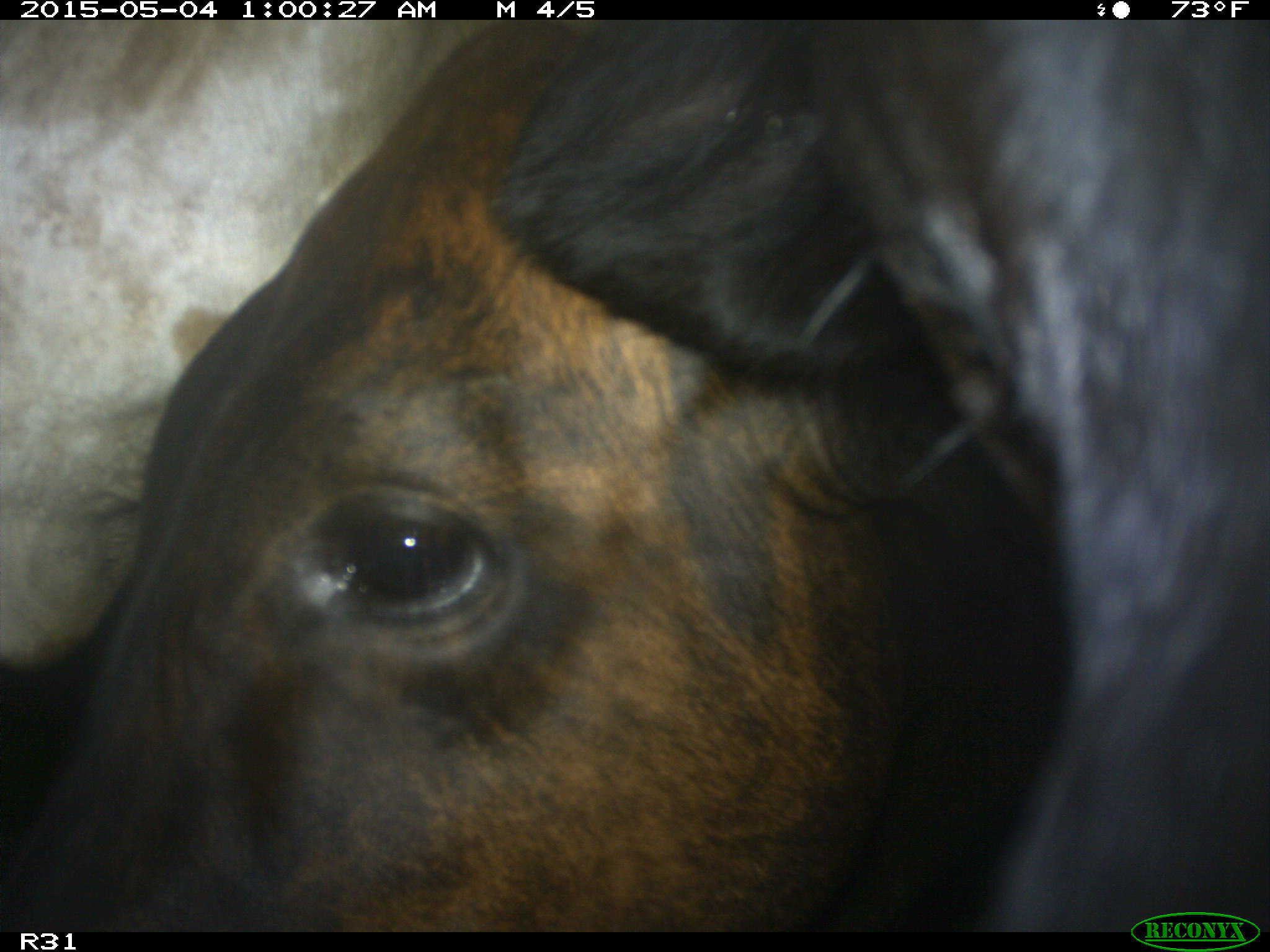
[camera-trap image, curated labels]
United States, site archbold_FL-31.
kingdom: Animalia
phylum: Chordata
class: Mammalia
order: Artiodactyla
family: Bovidae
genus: Bos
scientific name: Bos taurus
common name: domestic cow